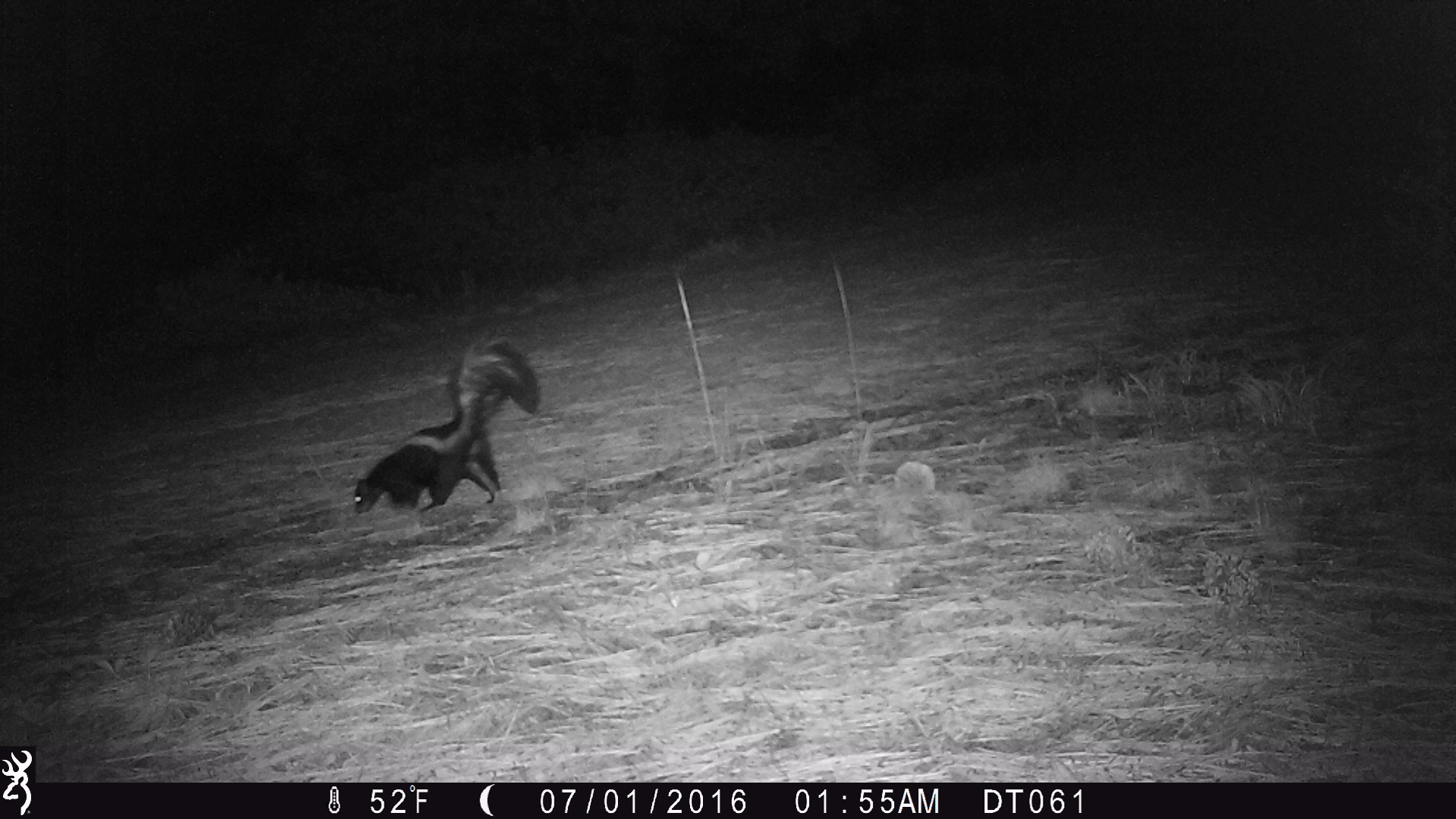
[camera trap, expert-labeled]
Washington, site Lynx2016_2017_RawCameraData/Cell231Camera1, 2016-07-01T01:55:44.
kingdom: Animalia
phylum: Chordata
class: Mammalia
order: Carnivora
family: Mephitidae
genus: Mephitis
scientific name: Mephitis mephitis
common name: striped skunk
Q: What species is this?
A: Mephitis mephitis (striped skunk).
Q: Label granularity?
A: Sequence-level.